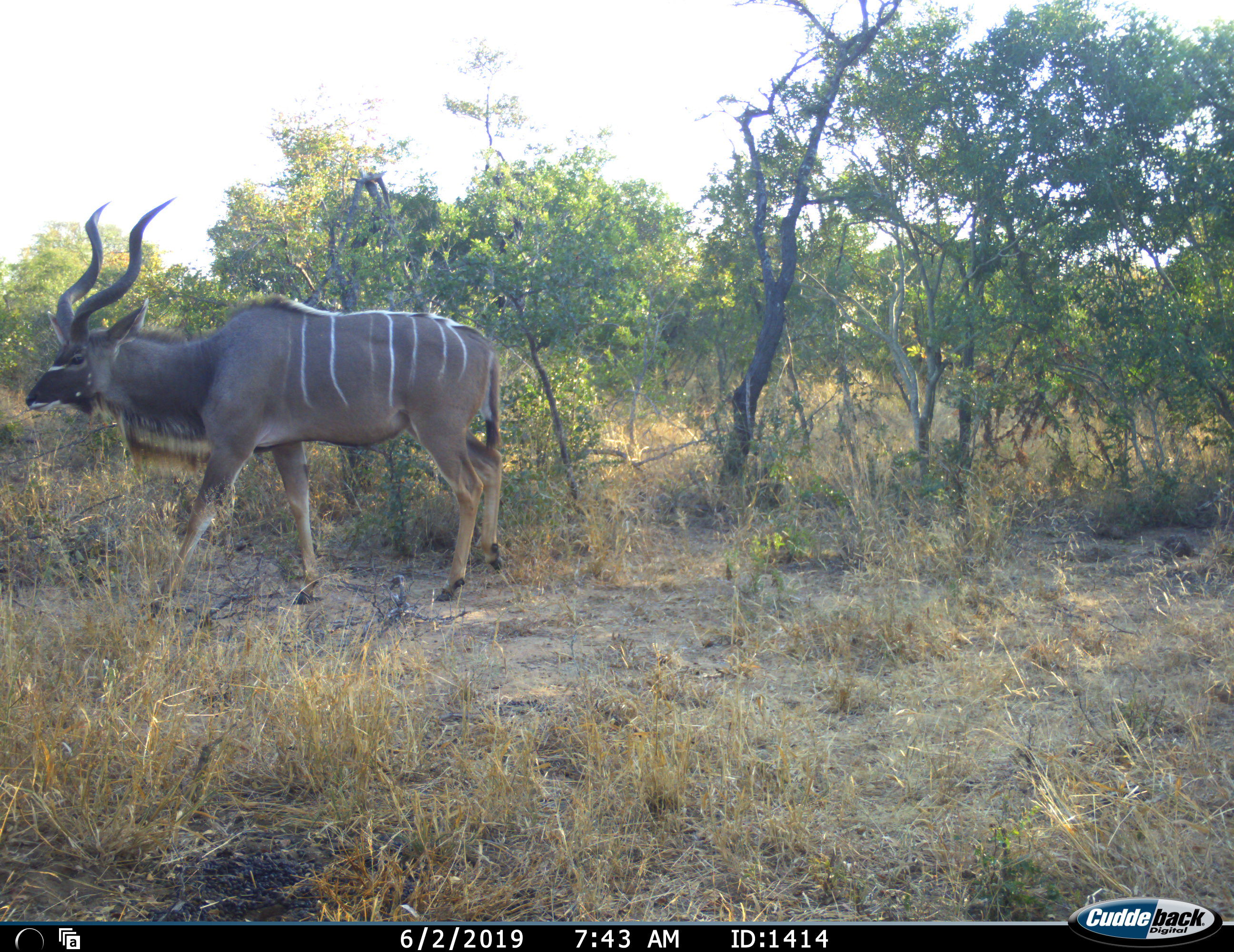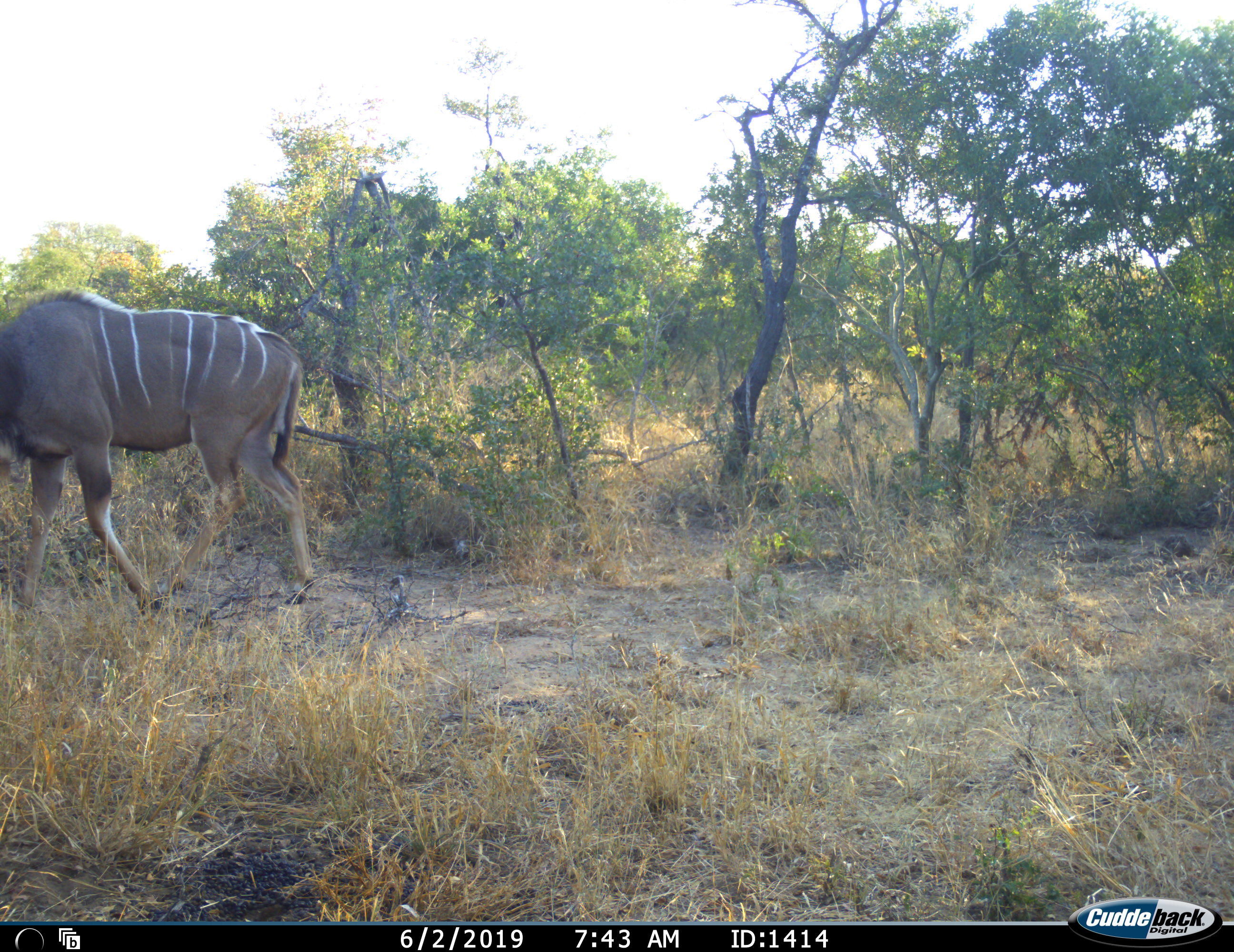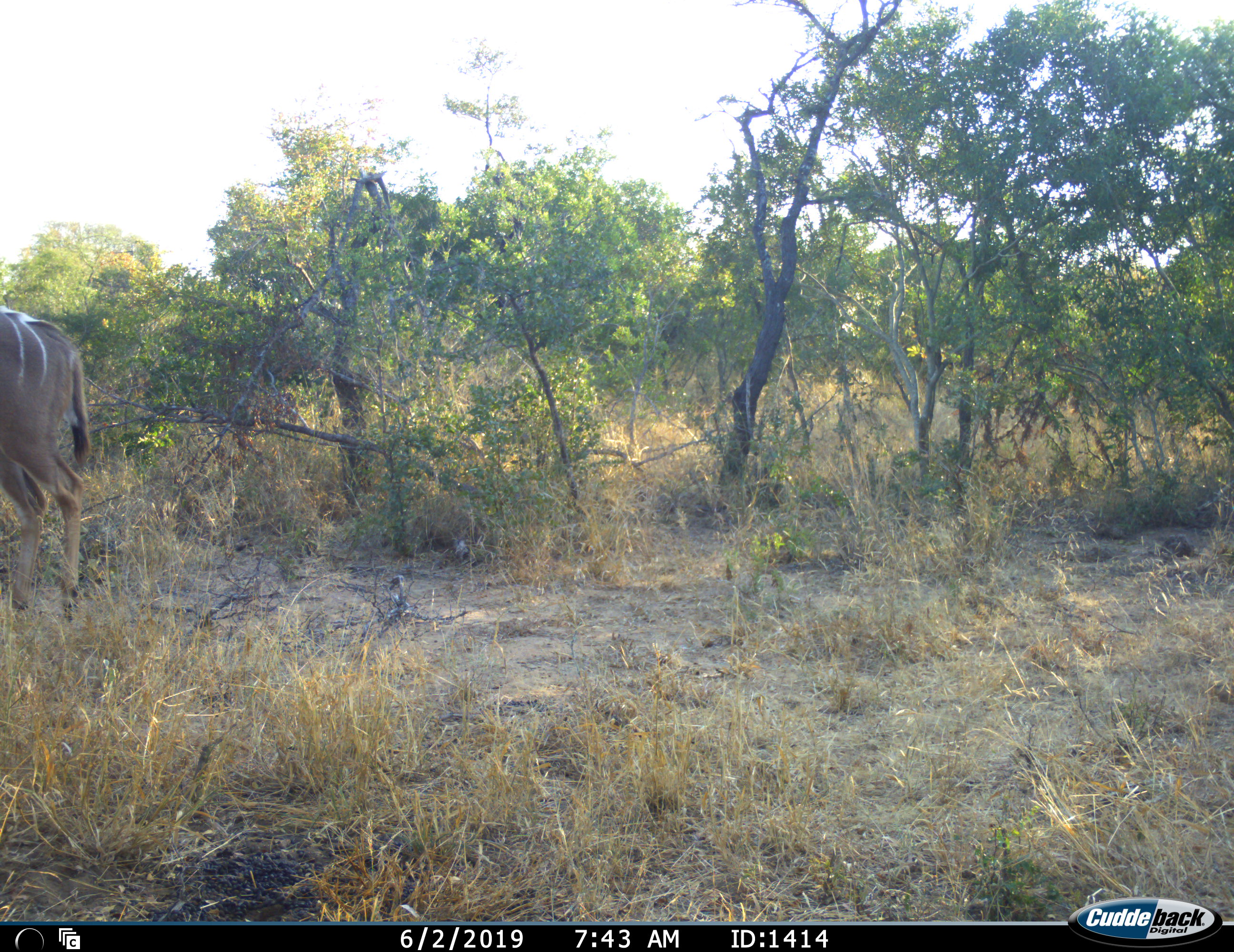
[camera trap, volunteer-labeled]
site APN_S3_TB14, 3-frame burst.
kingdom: Animalia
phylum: Chordata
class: Mammalia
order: Artiodactyla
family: Bovidae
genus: Tragelaphus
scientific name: Tragelaphus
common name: kudu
Kudu (Tragelaphus), count 1. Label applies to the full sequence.